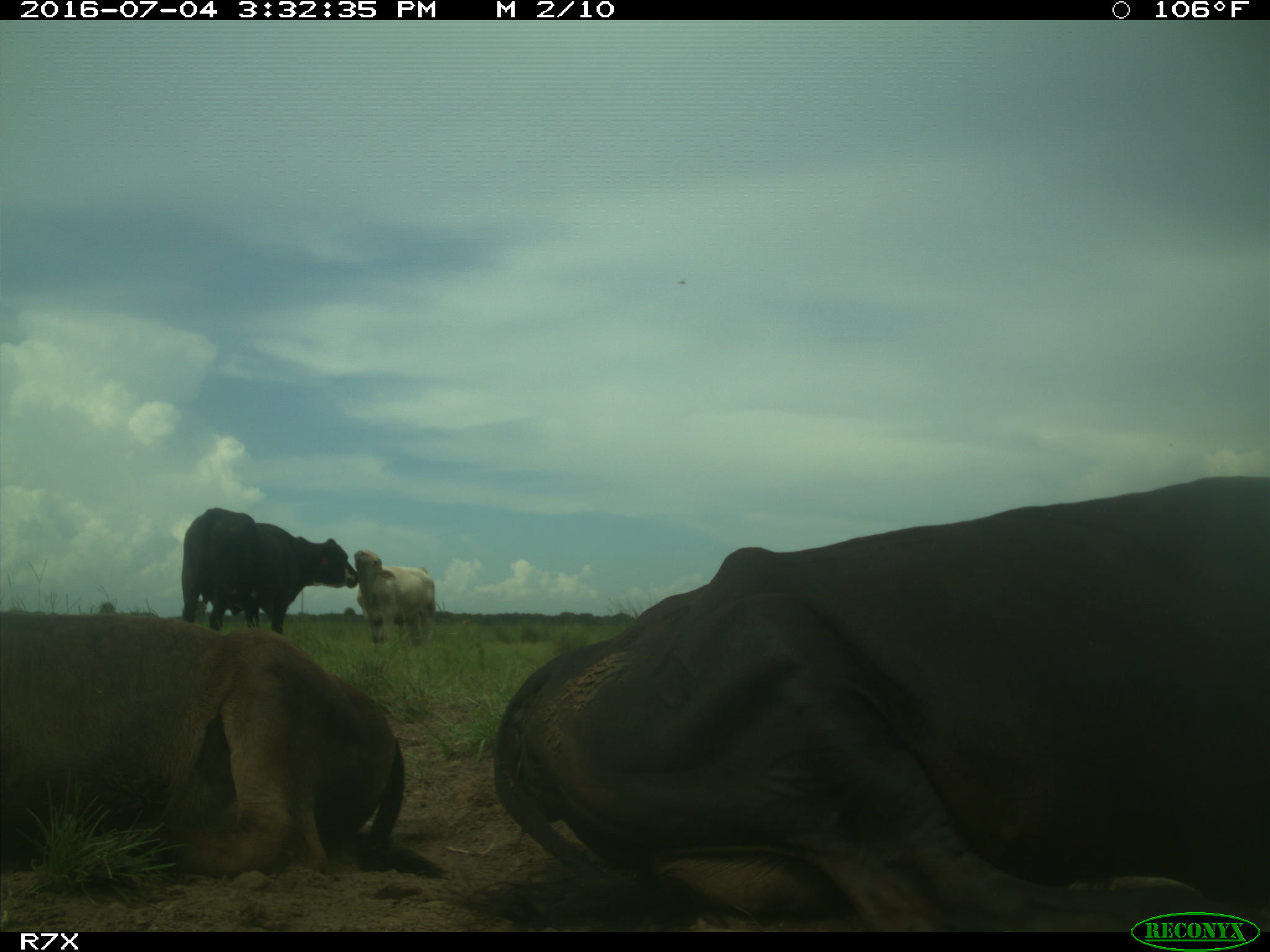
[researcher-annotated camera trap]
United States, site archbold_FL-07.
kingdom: Animalia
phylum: Chordata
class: Mammalia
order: Artiodactyla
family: Bovidae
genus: Bos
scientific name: Bos taurus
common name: domestic cow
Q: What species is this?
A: Bos taurus (domestic cow).